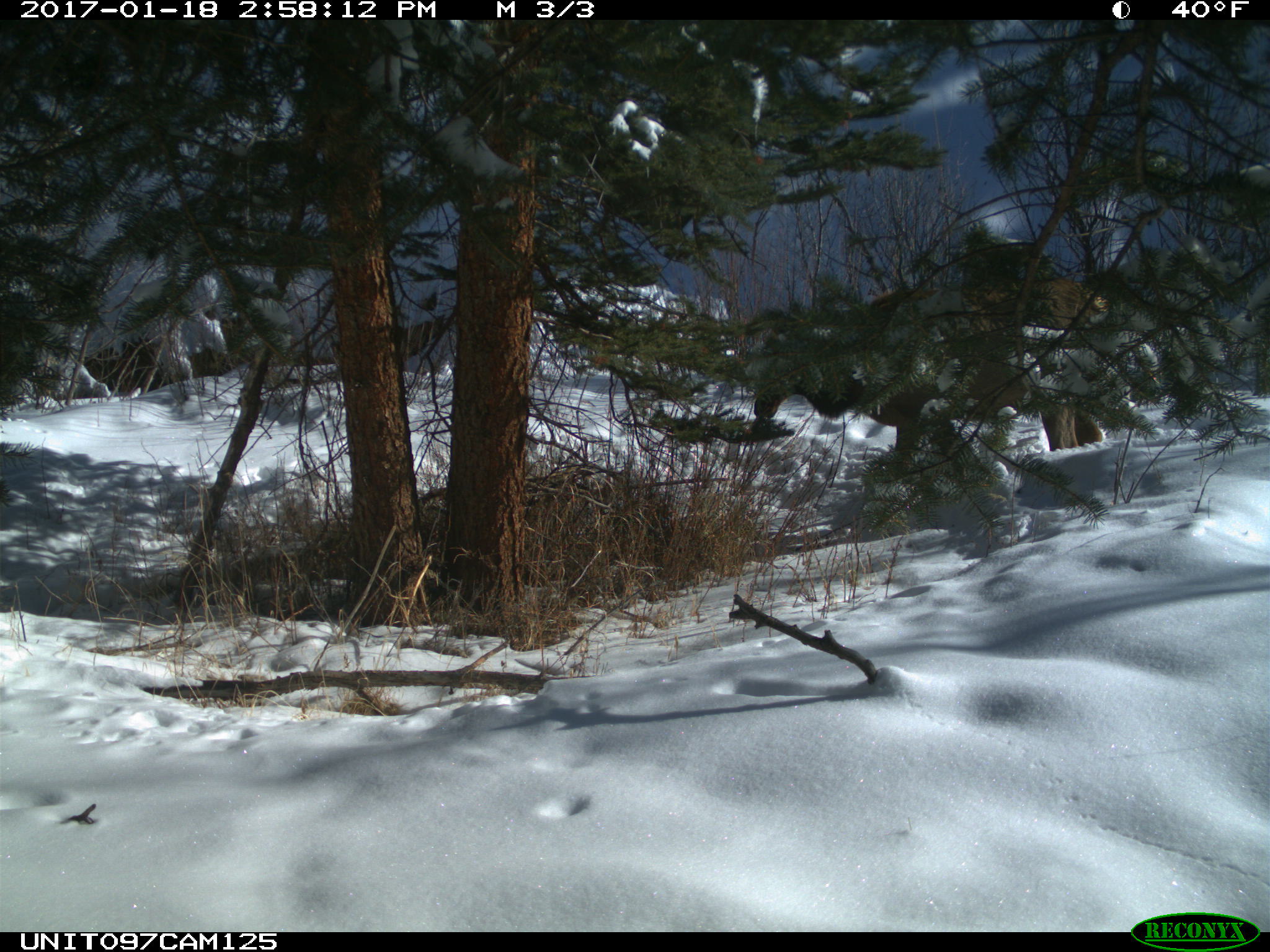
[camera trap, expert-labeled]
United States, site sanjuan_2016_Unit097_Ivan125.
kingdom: Animalia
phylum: Chordata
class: Mammalia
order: Artiodactyla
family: Cervidae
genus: Cervus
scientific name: Cervus elaphus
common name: red deer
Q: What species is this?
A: Cervus elaphus (red deer).